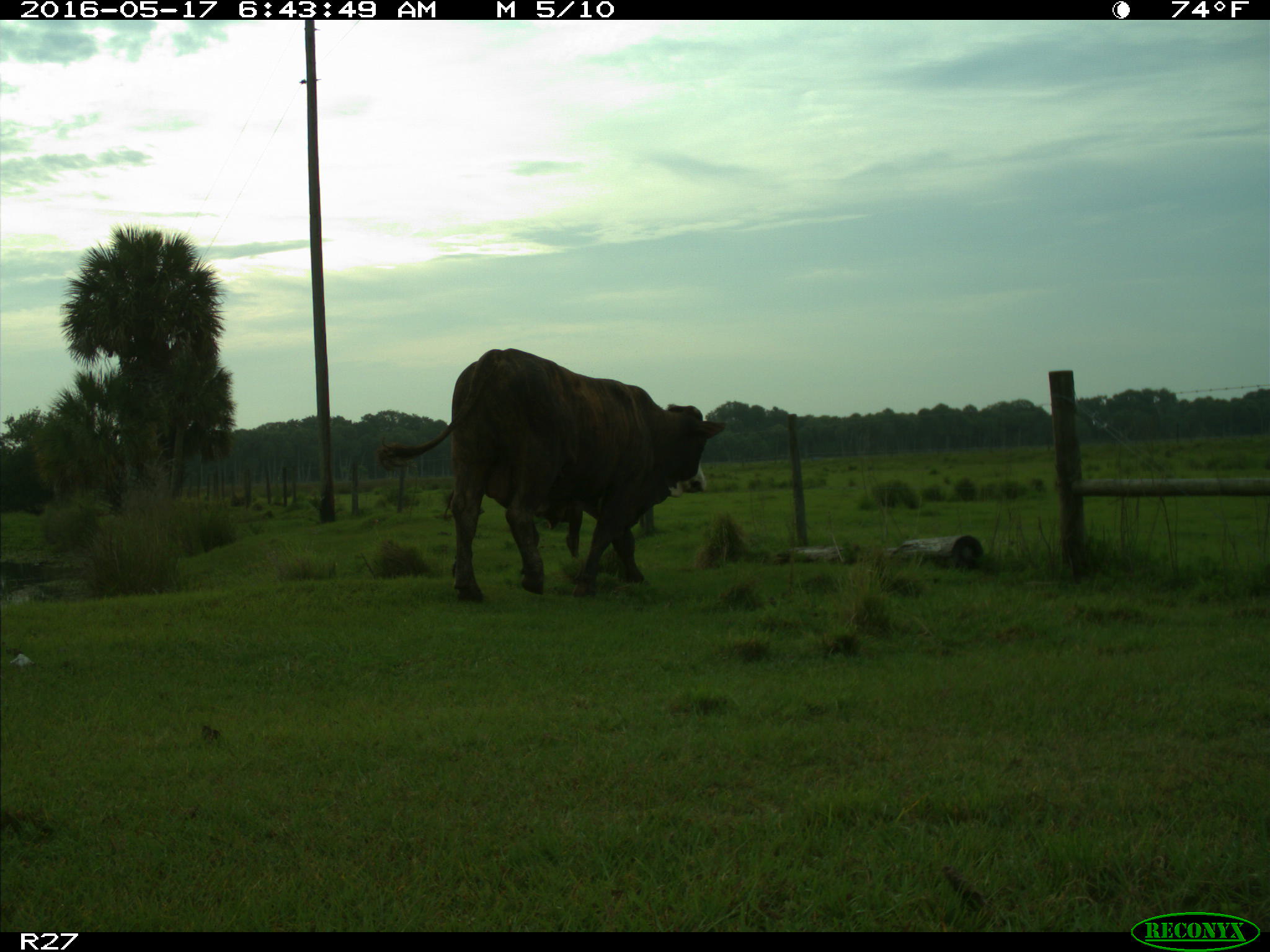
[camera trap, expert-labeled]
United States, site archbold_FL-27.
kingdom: Animalia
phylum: Chordata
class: Mammalia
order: Artiodactyla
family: Bovidae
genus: Bos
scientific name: Bos taurus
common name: domestic cow